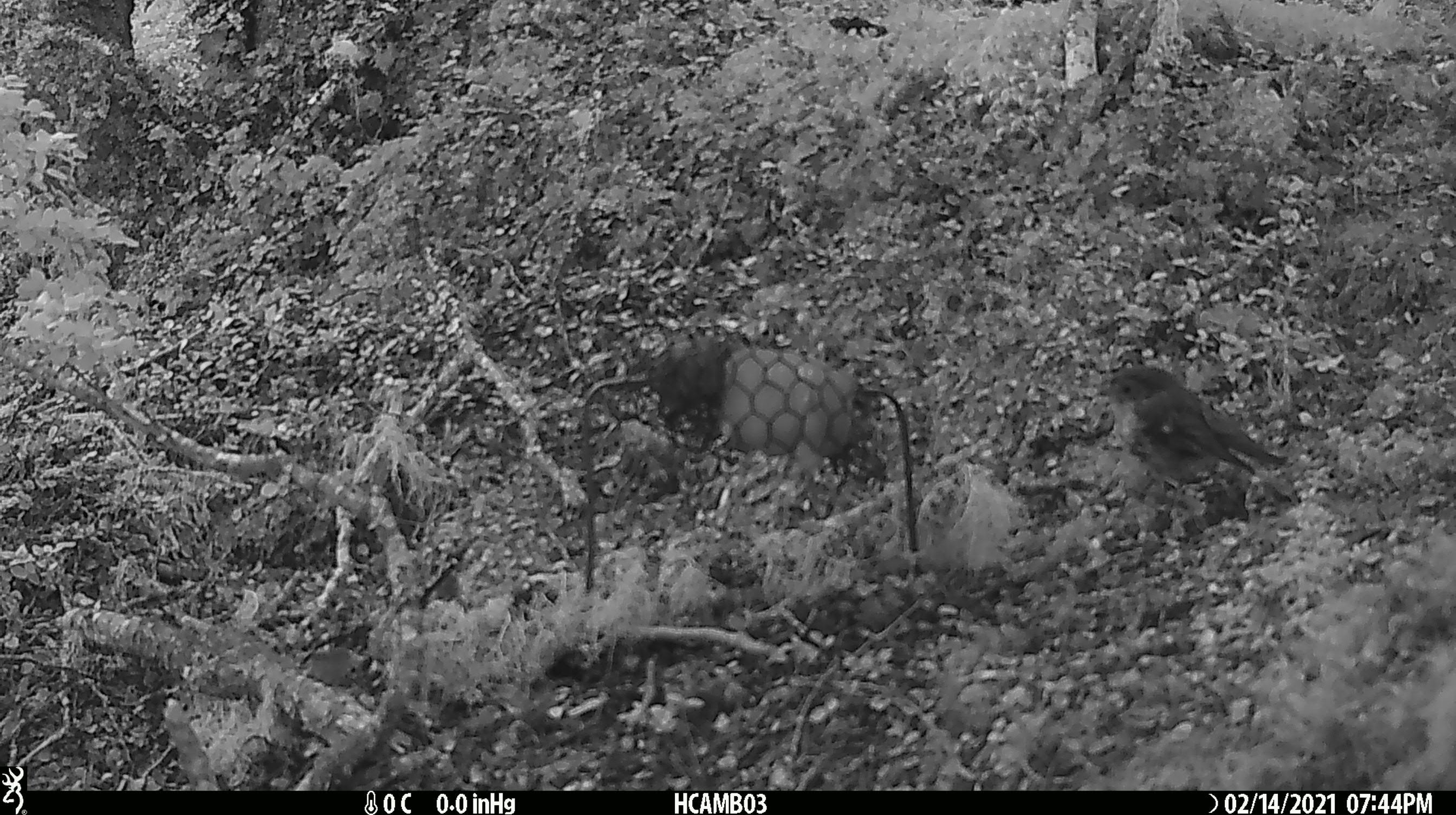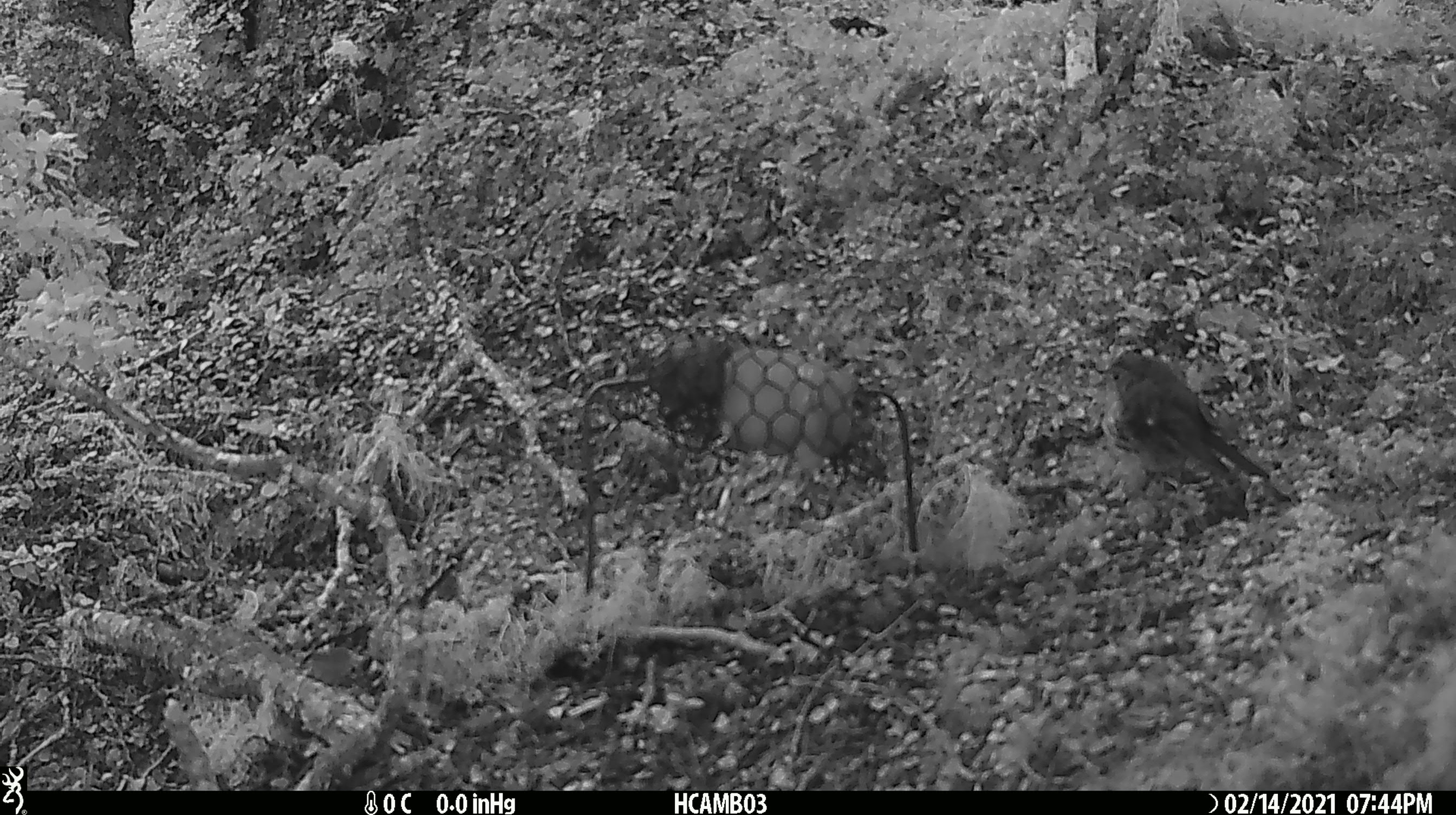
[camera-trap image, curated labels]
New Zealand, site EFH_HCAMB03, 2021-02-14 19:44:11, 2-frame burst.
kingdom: Animalia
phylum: Chordata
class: Aves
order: Passeriformes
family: Petroicidae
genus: Petroica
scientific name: Petroica macrocephala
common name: tomtit